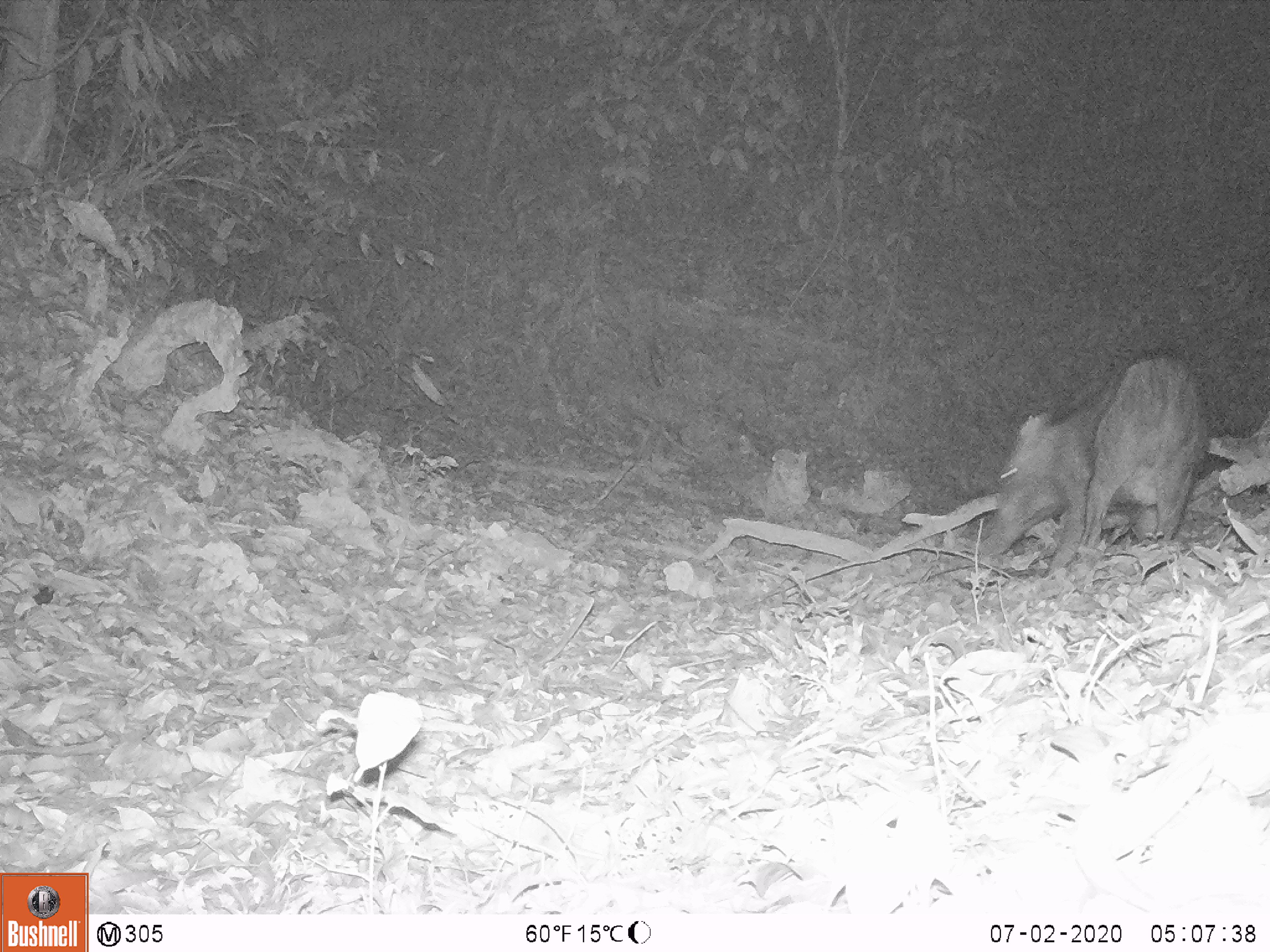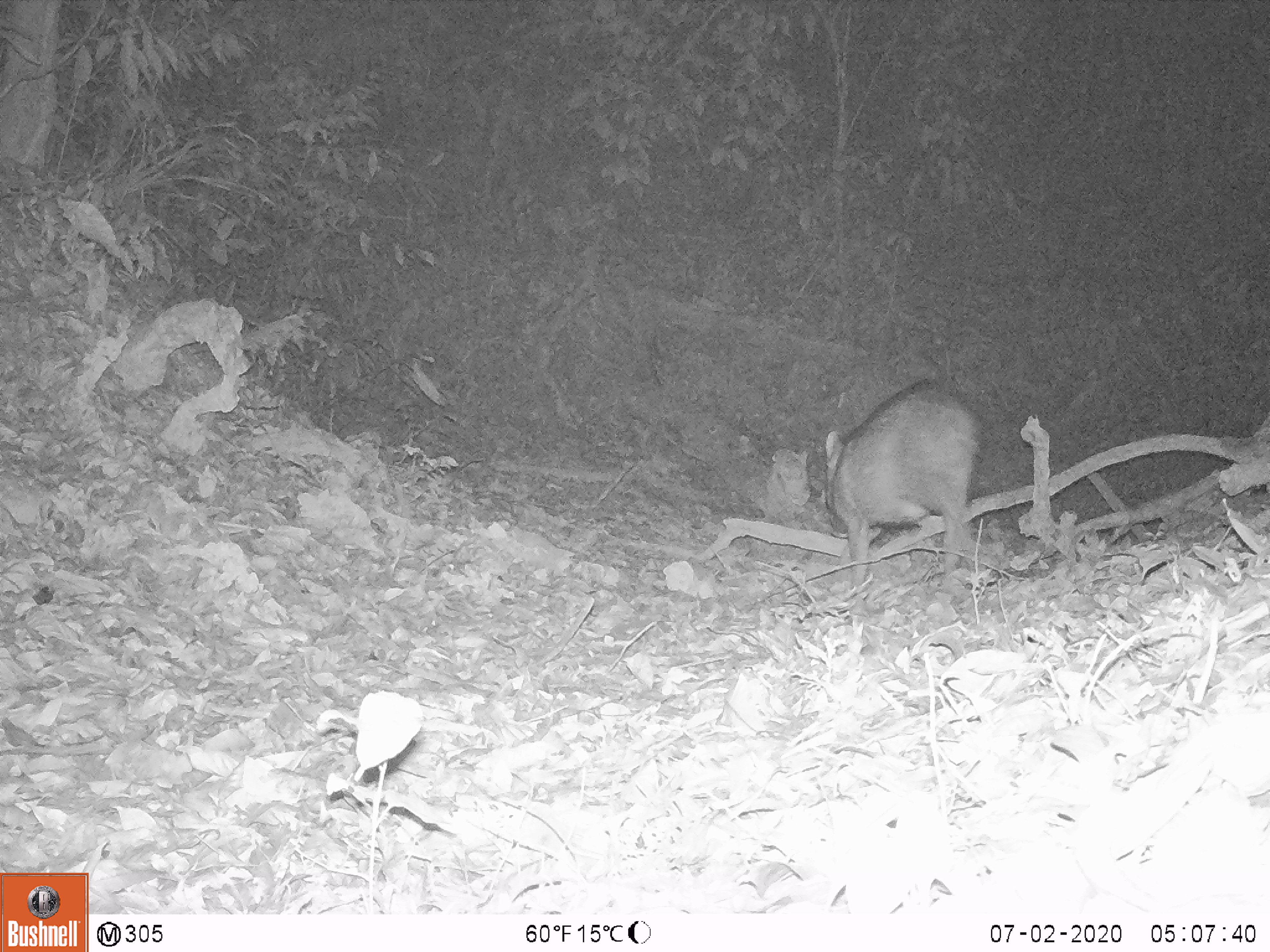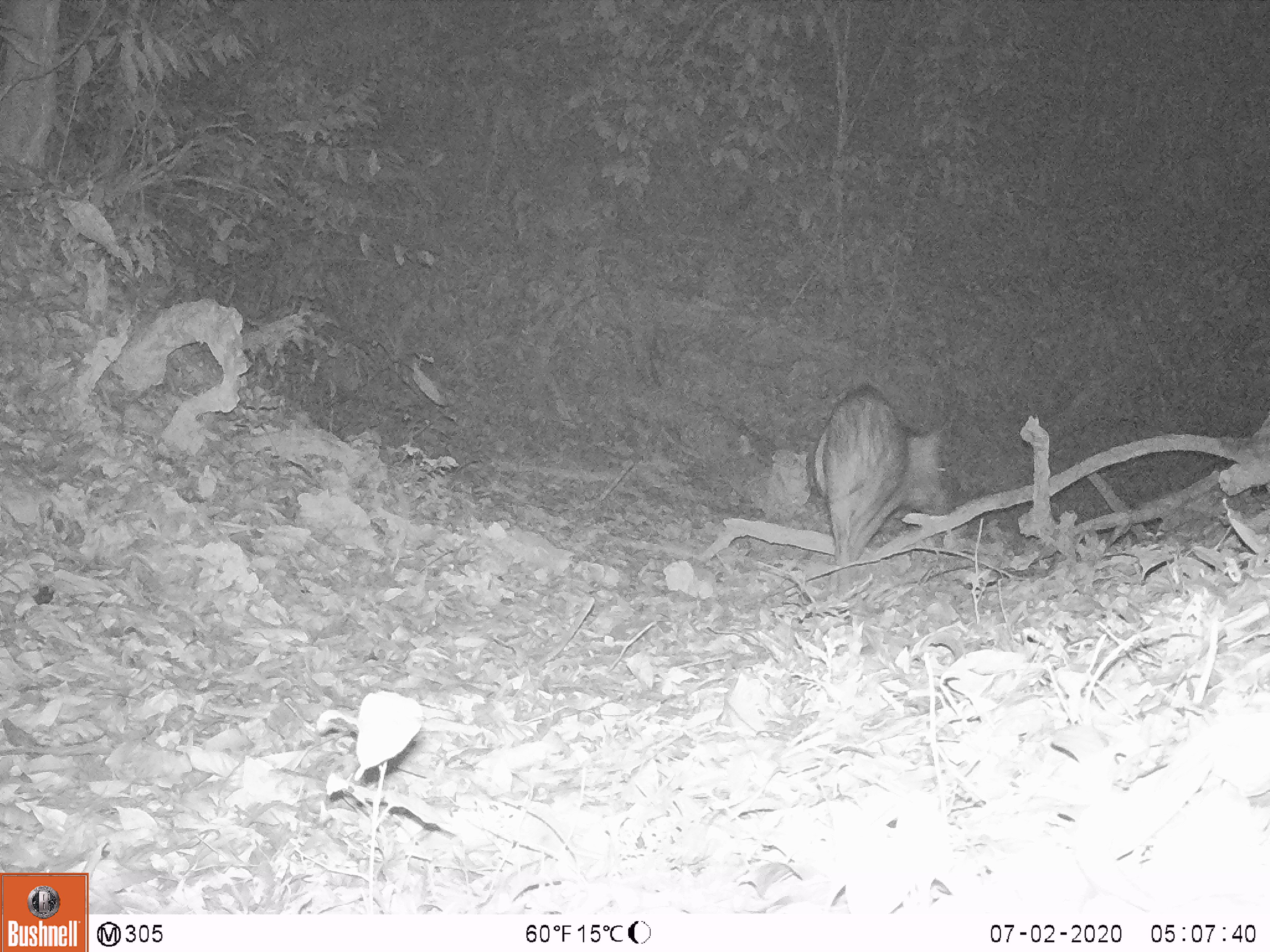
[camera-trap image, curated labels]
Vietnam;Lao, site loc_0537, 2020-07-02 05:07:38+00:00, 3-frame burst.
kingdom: Animalia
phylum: Chordata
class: Mammalia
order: Artiodactyla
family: Suidae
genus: Sus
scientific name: Sus scrofa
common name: eurasian wild pig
Eurasian wild pig (Sus scrofa). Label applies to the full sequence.